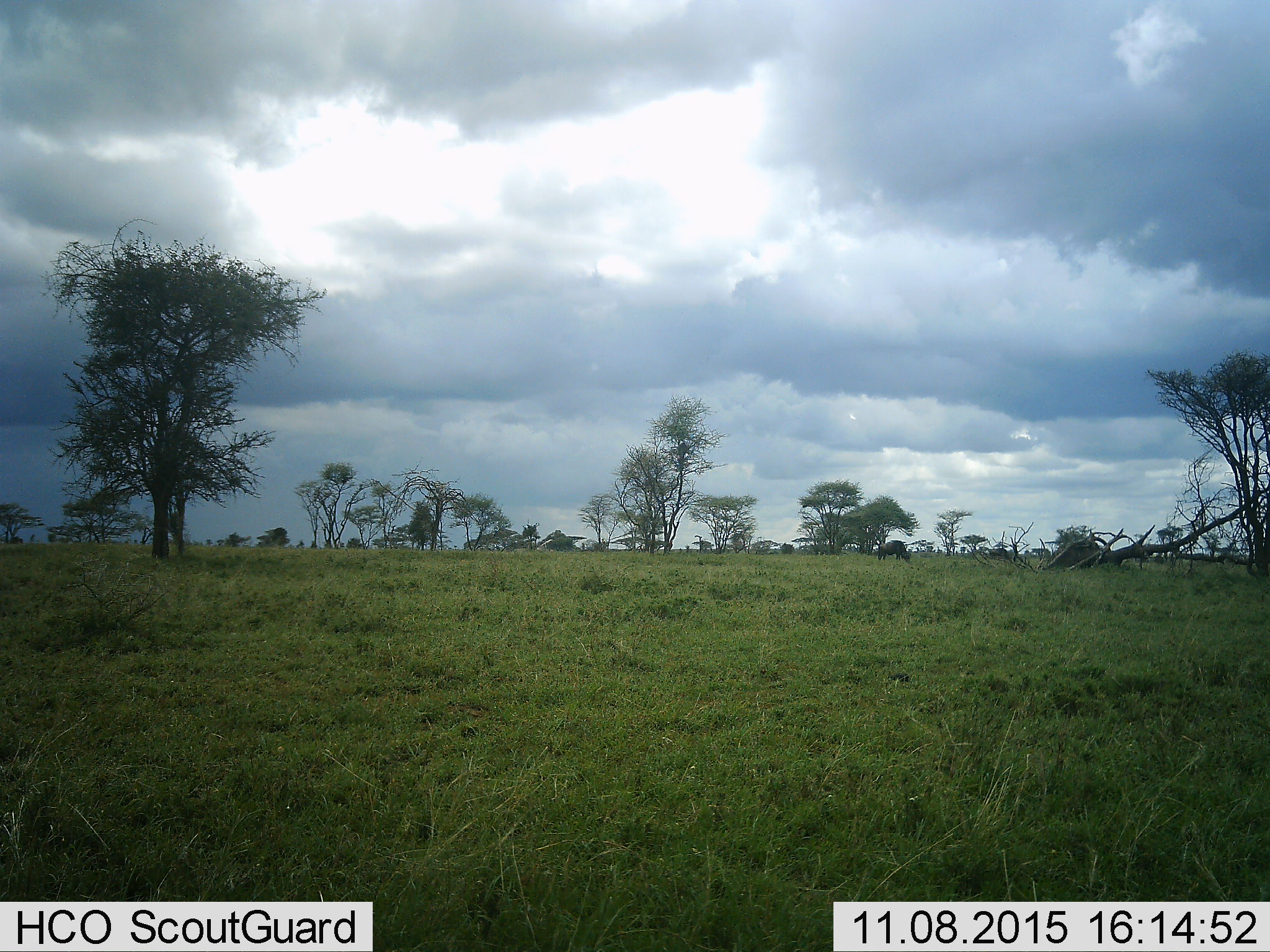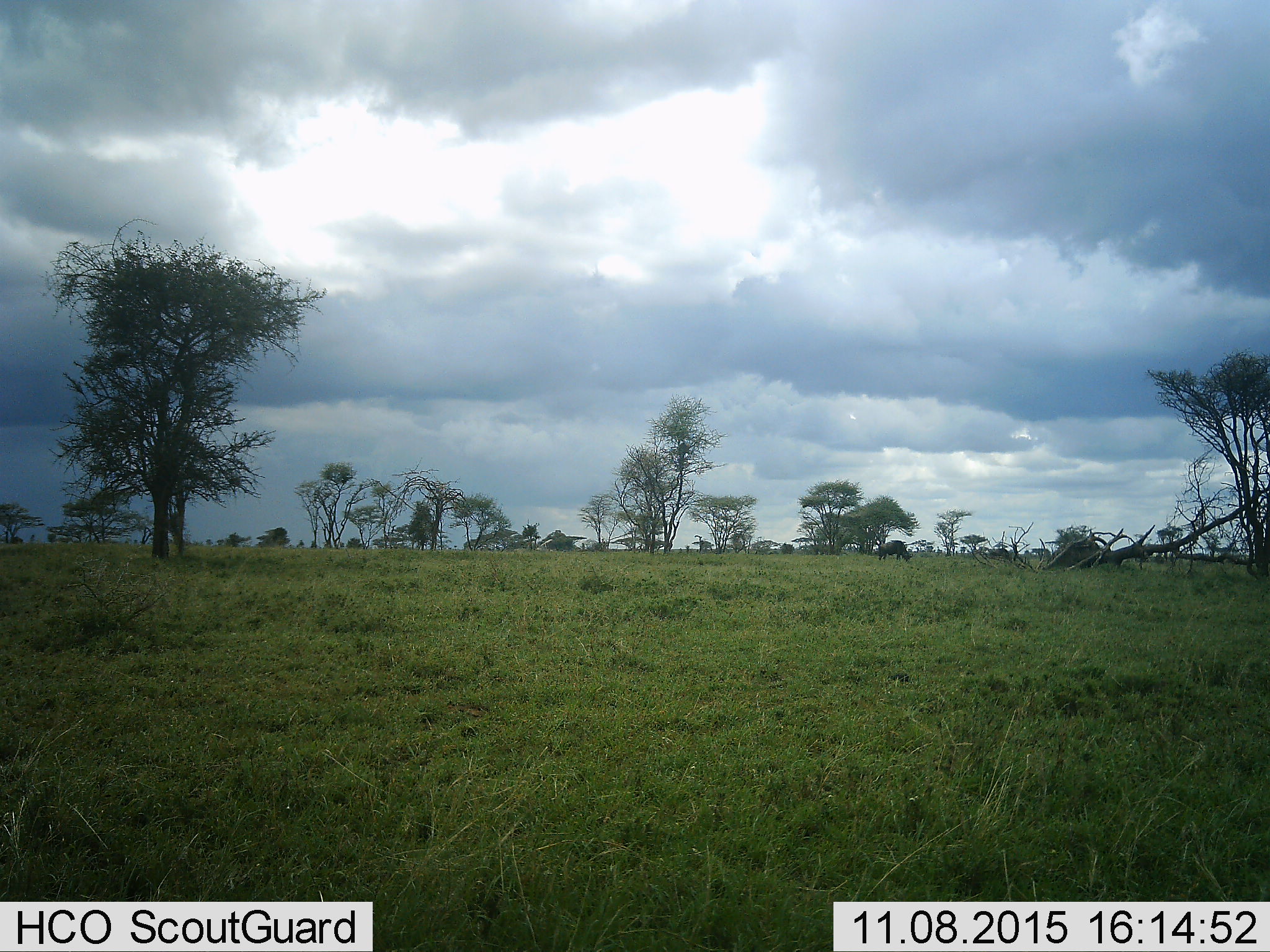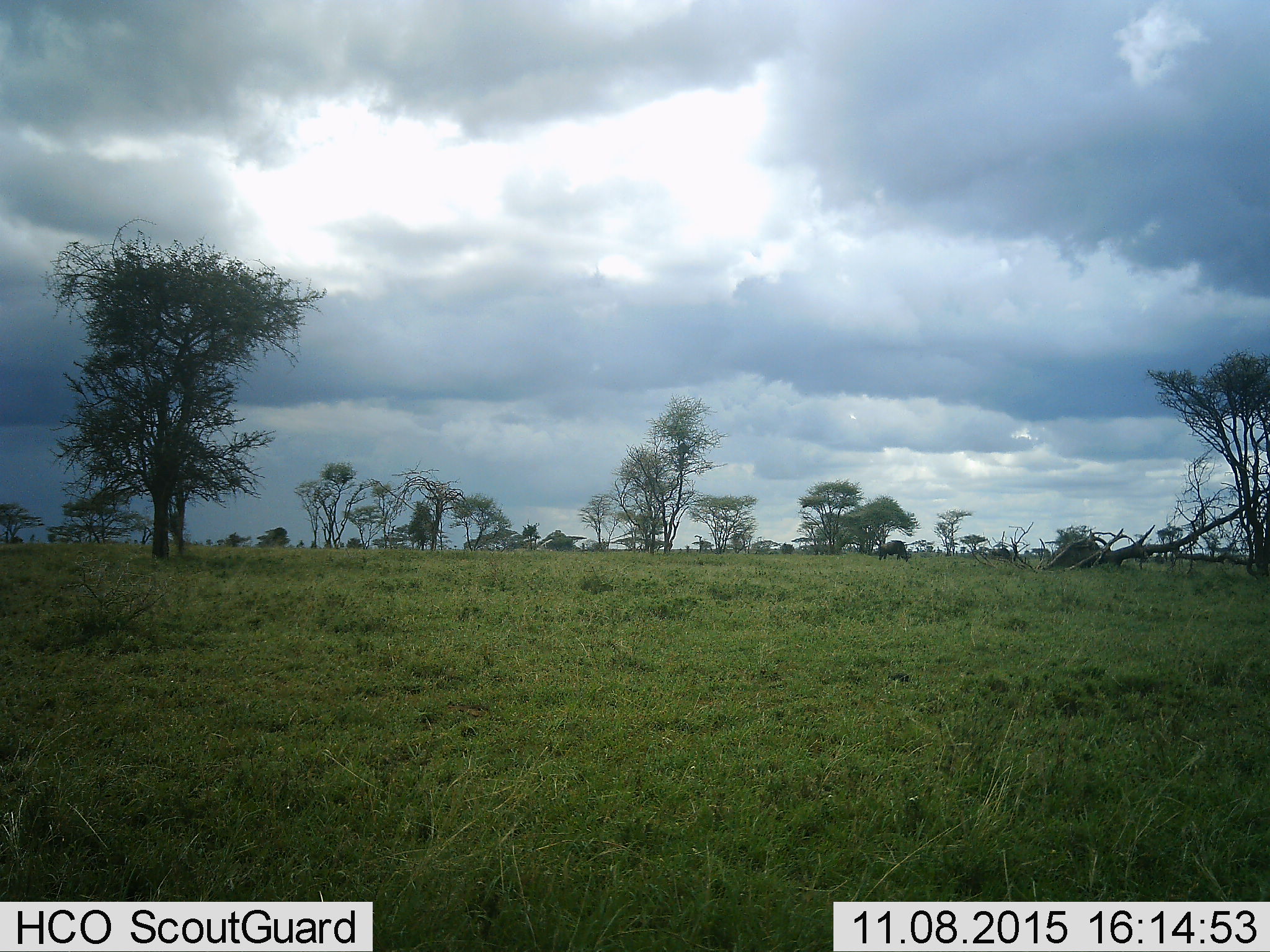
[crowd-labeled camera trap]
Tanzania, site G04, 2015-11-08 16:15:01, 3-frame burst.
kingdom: Animalia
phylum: Chordata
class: Mammalia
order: Artiodactyla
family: Bovidae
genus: Connochaetes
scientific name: Connochaetes taurinus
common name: blue wildebeest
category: wildebeest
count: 2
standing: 30%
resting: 0%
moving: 10%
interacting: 0%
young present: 0%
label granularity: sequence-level